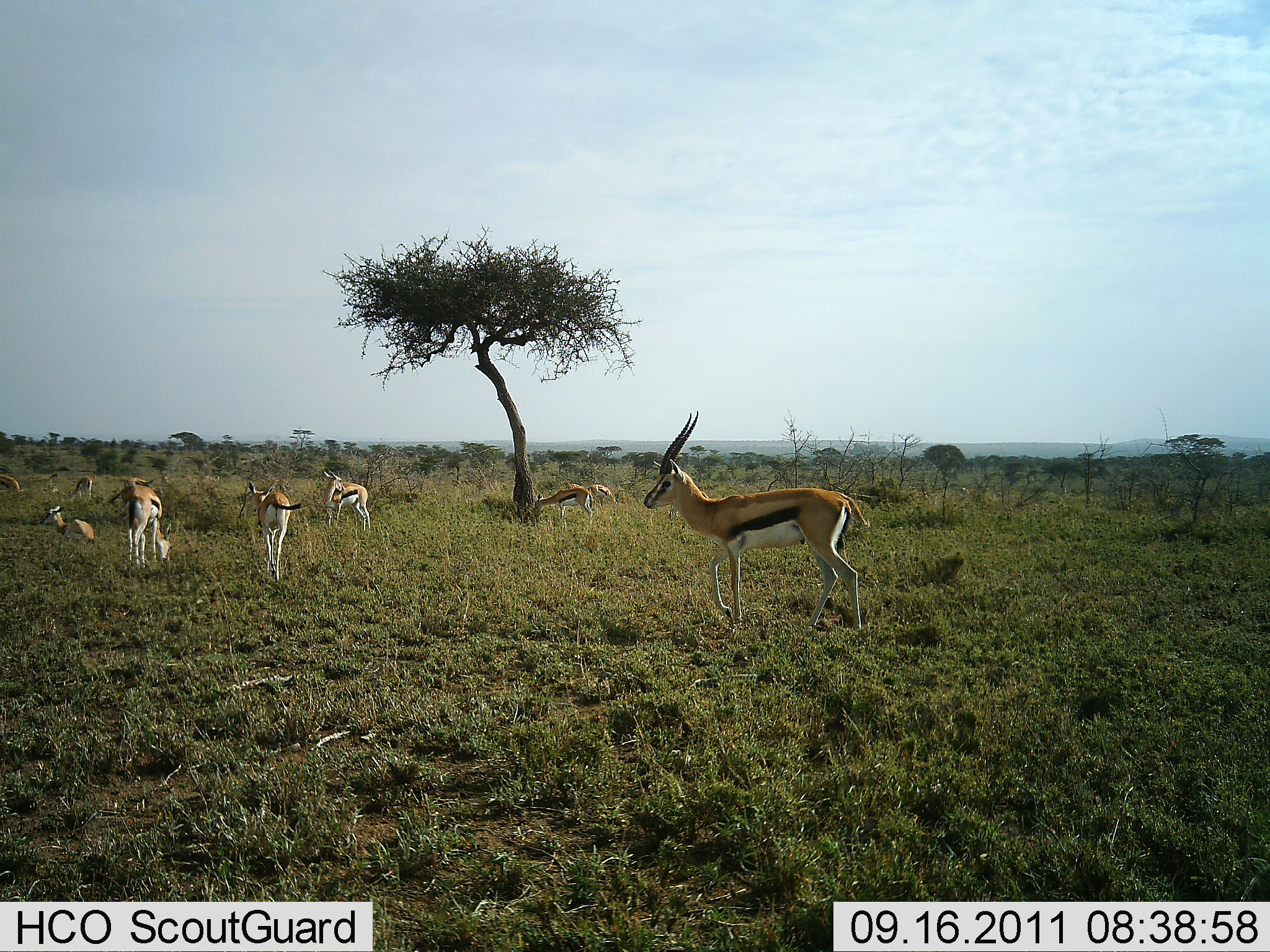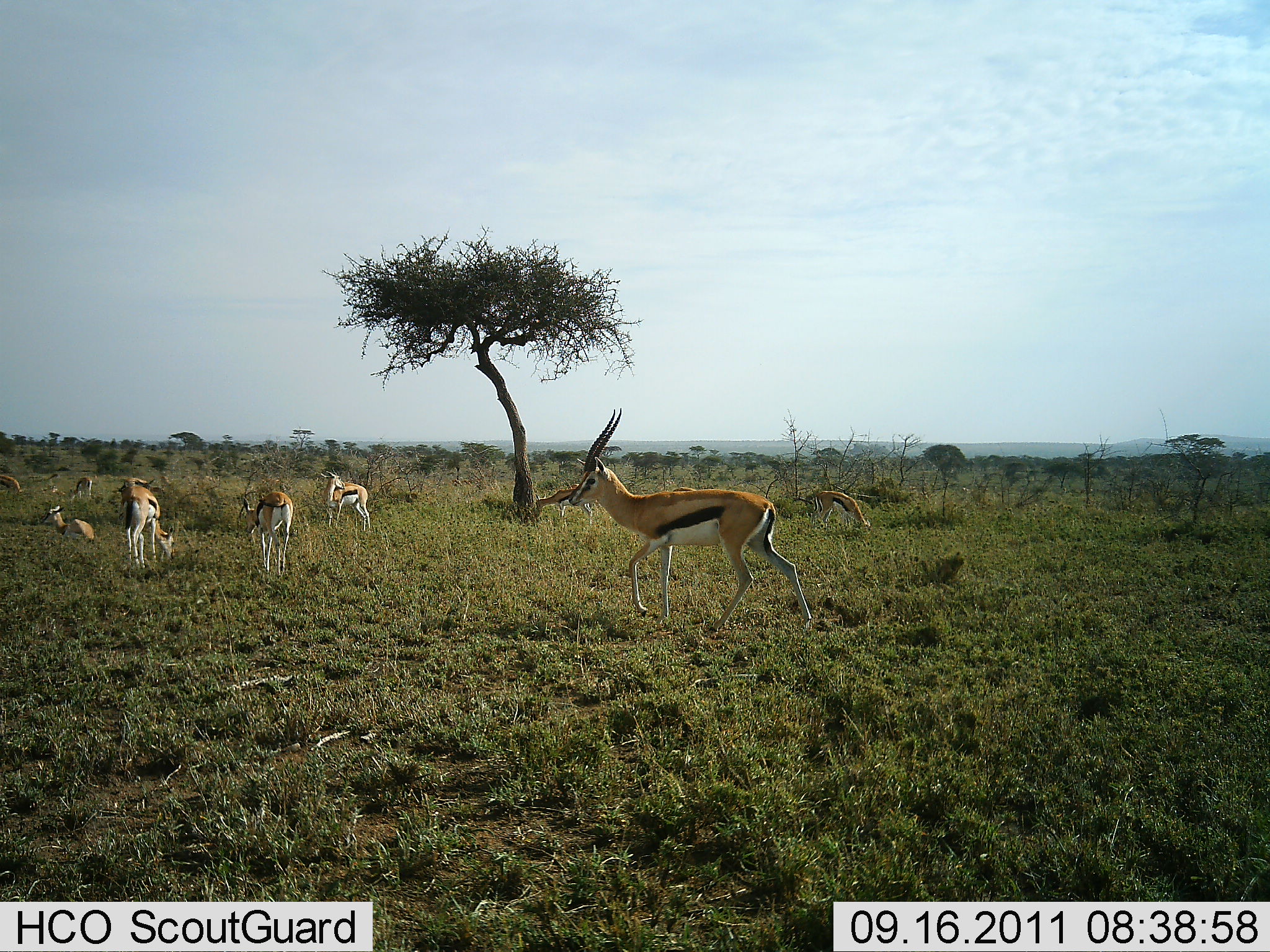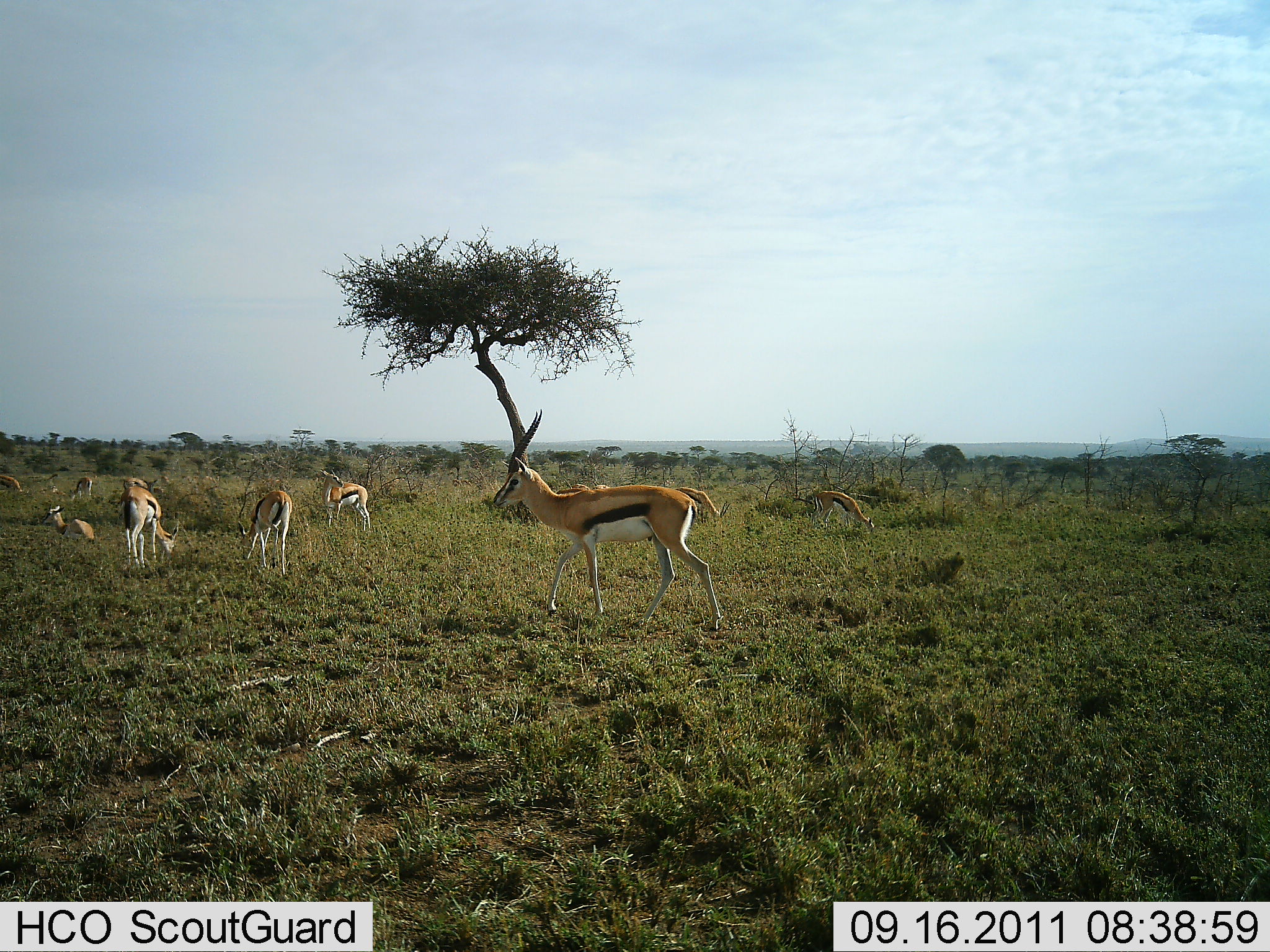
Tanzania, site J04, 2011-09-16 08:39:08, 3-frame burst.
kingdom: Animalia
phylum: Chordata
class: Mammalia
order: Artiodactyla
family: Bovidae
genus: Eudorcas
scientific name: Eudorcas thomsonii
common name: thomson's gazelle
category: gazellethomsons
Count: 10.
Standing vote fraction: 55%.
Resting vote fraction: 36%.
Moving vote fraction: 64%.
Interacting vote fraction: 0%.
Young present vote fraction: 9%.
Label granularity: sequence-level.